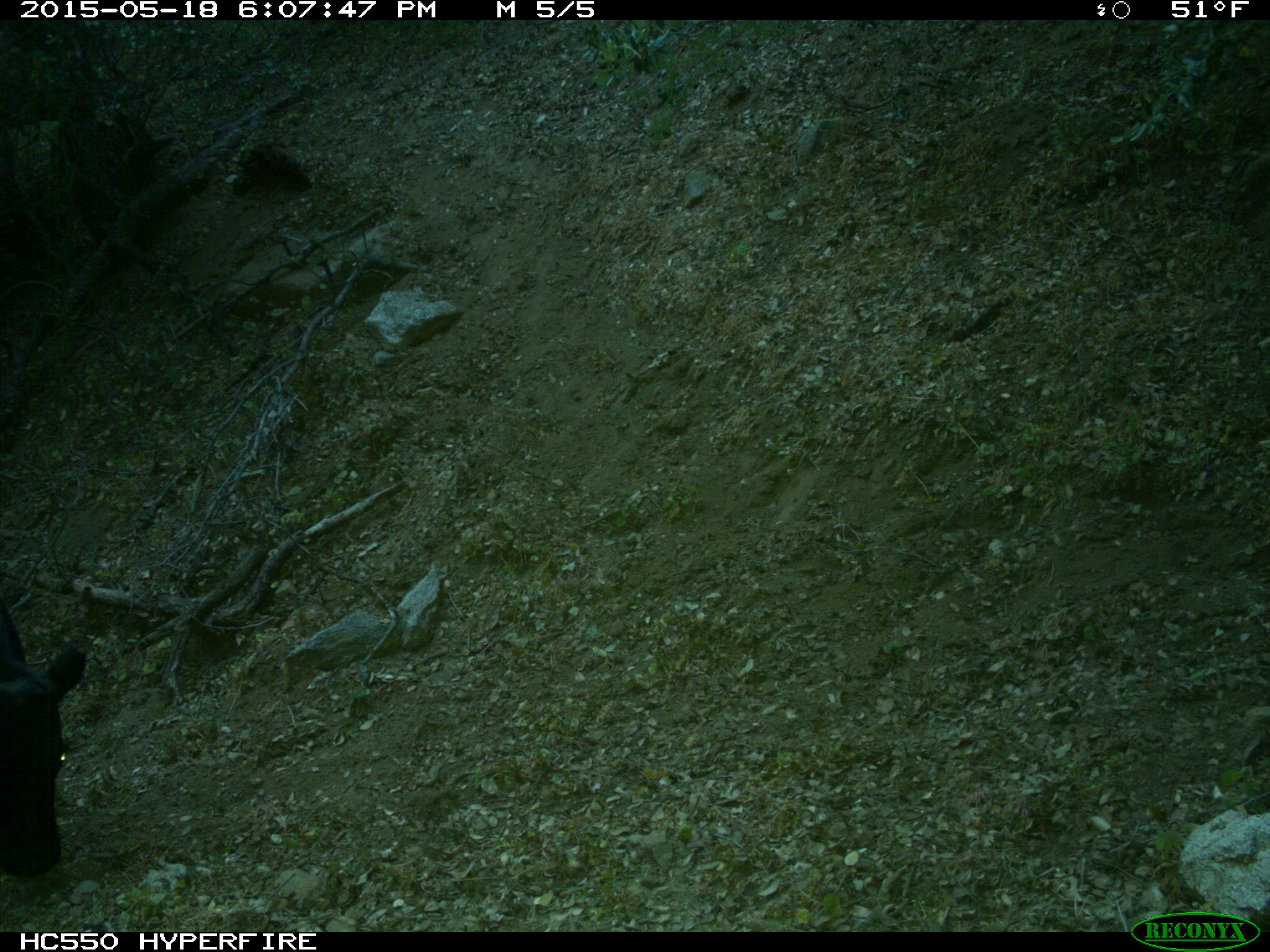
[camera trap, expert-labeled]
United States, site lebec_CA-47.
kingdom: Animalia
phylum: Chordata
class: Mammalia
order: Artiodactyla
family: Bovidae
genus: Bos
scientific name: Bos taurus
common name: domestic cow